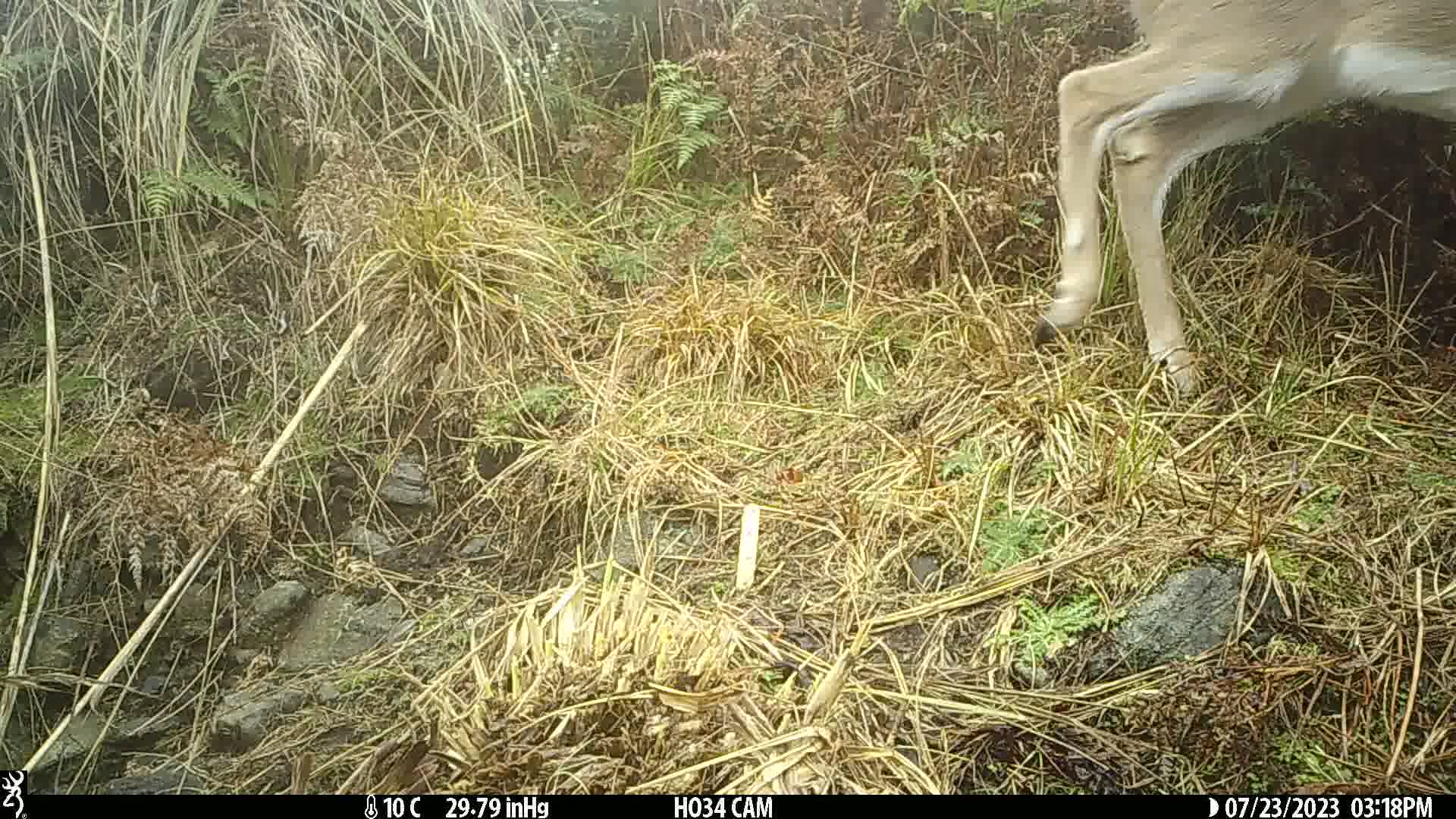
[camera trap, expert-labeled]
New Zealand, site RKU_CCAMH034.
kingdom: Animalia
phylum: Chordata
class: Mammalia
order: Artiodactyla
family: Cervidae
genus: Odocoileus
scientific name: Odocoileus virginianus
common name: white-tailed deer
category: white tailed deer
White tailed deer (white-tailed deer) (Odocoileus virginianus).